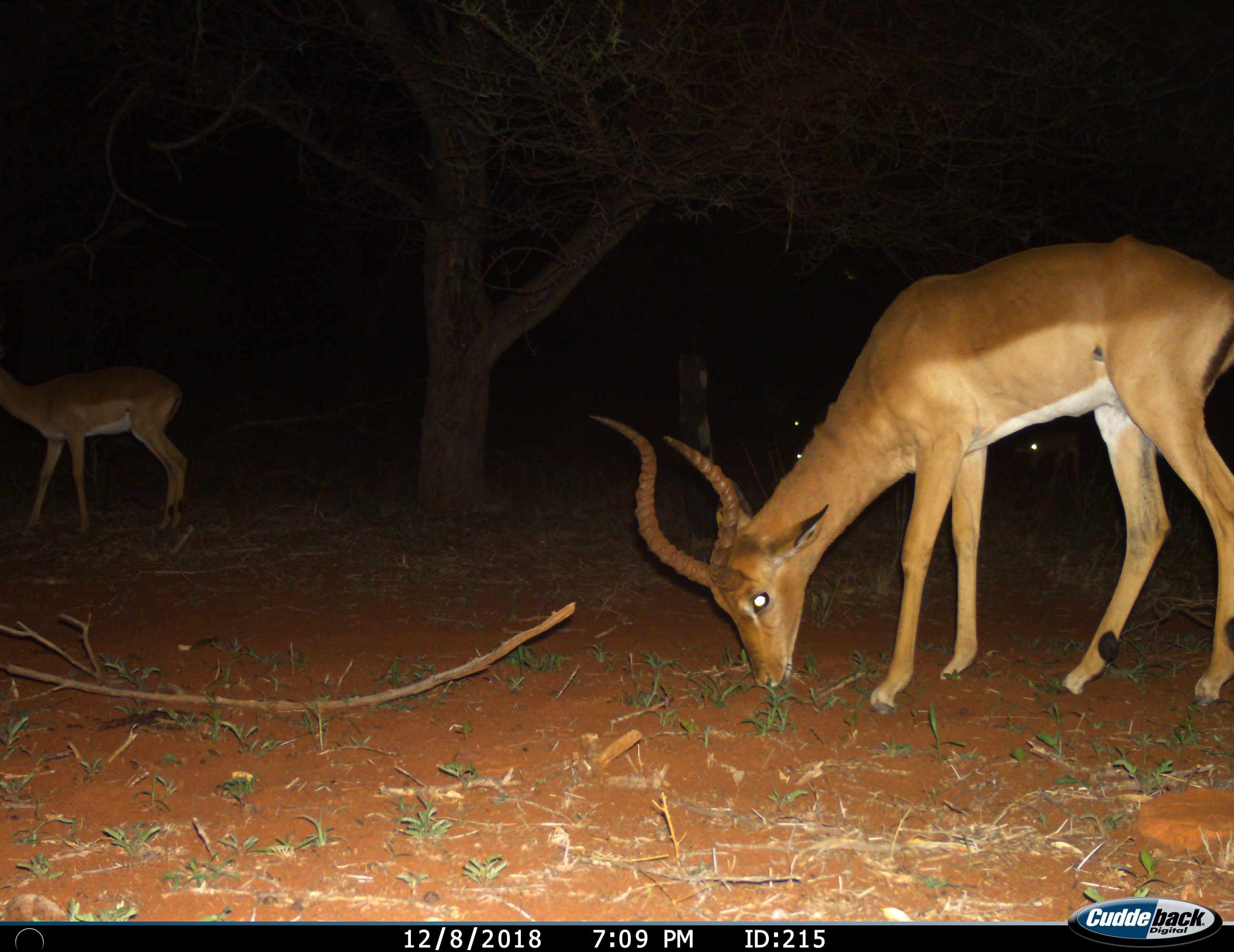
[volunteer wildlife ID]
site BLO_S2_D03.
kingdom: Animalia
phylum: Chordata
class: Mammalia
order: Artiodactyla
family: Bovidae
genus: Aepyceros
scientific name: Aepyceros melampus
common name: impala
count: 2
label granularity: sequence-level